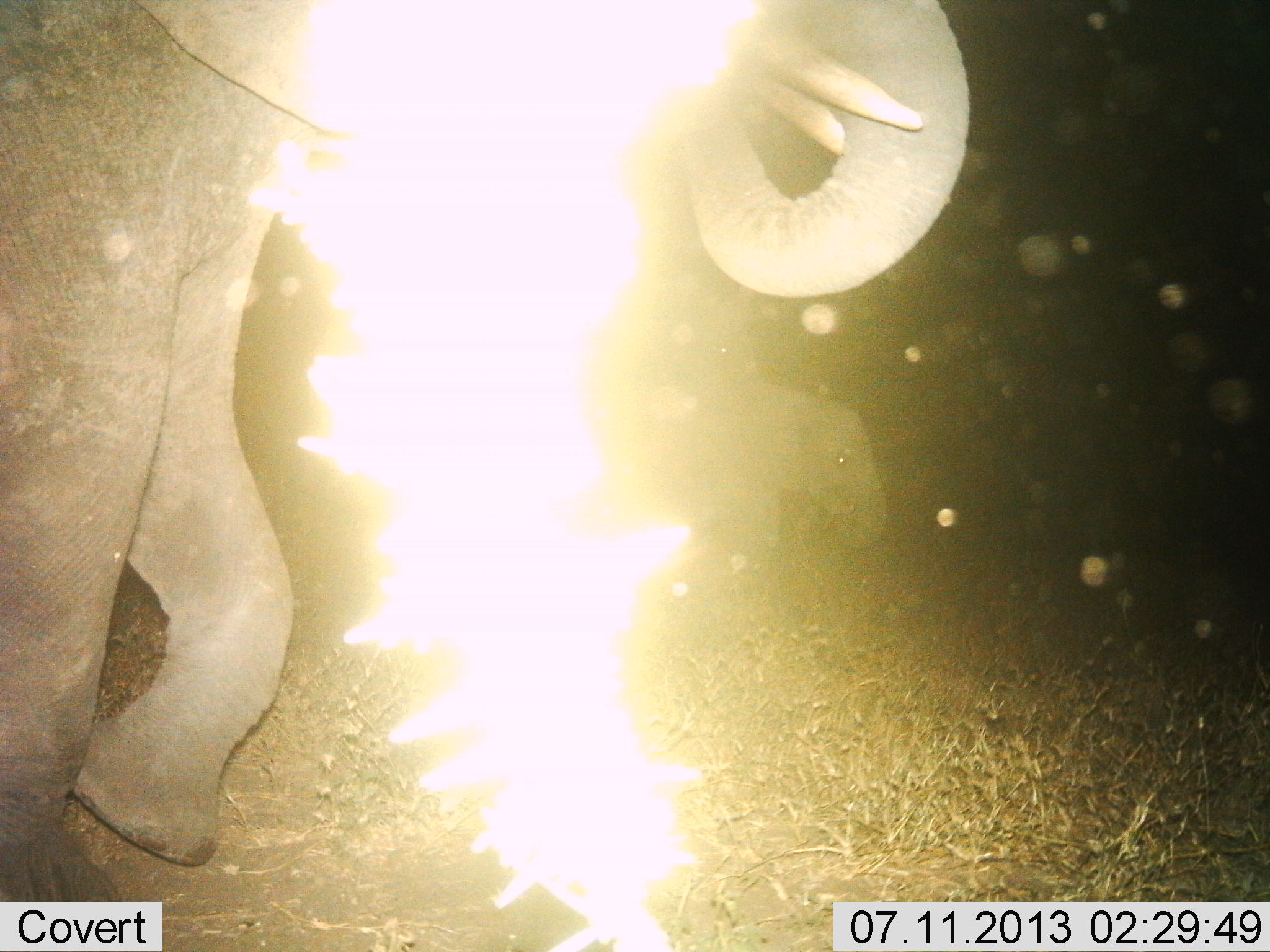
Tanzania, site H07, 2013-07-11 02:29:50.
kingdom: Animalia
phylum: Chordata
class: Mammalia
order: Proboscidea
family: Elephantidae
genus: Loxodonta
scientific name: Loxodonta africana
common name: african bush elephant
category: elephant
Elephant (african bush elephant) (Loxodonta africana), count 2. Behavior (volunteer vote fractions): standing 9%, resting 0%, moving 88%, interacting 0%. Young present (vote fraction): 25%. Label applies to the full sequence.